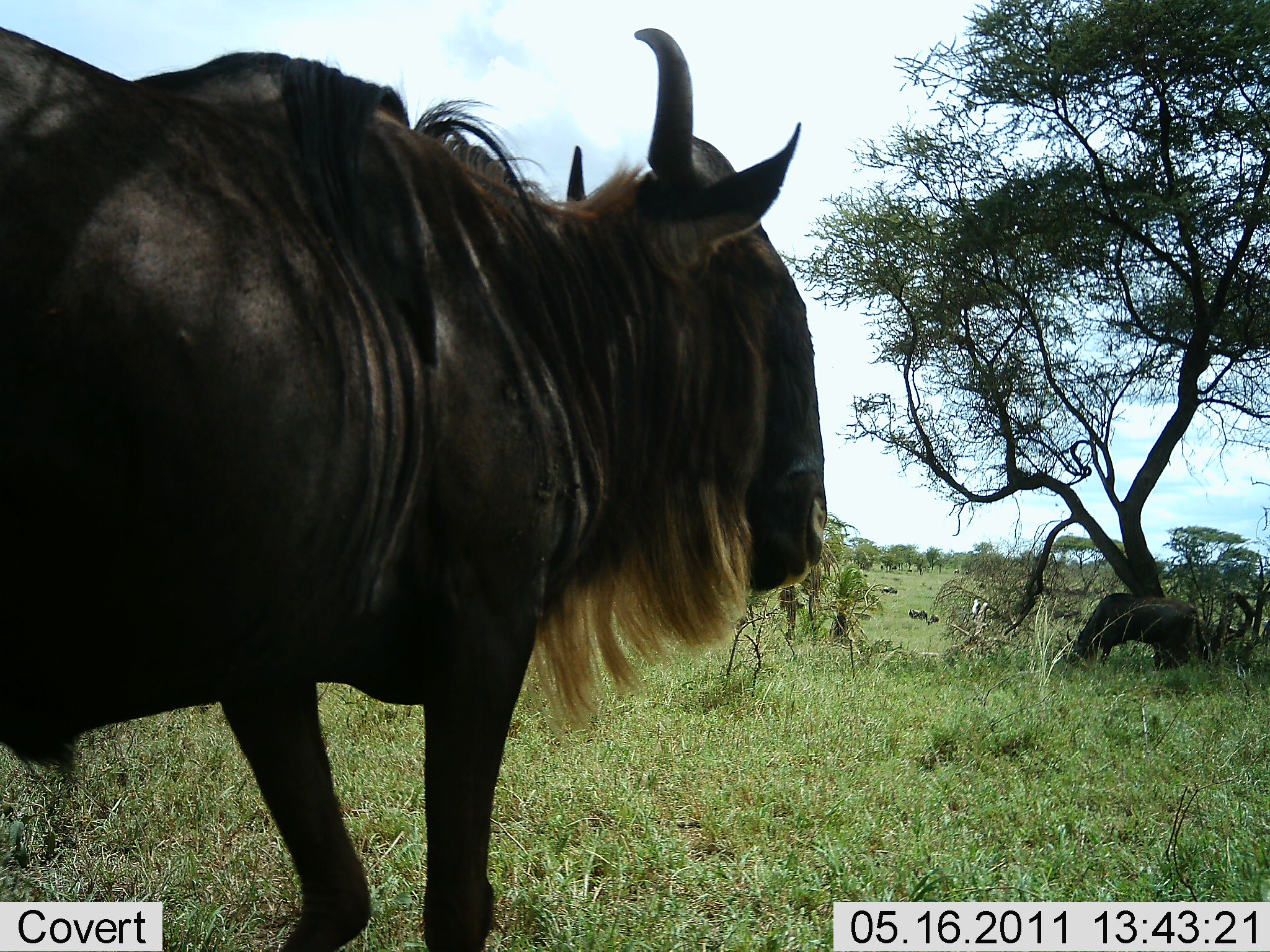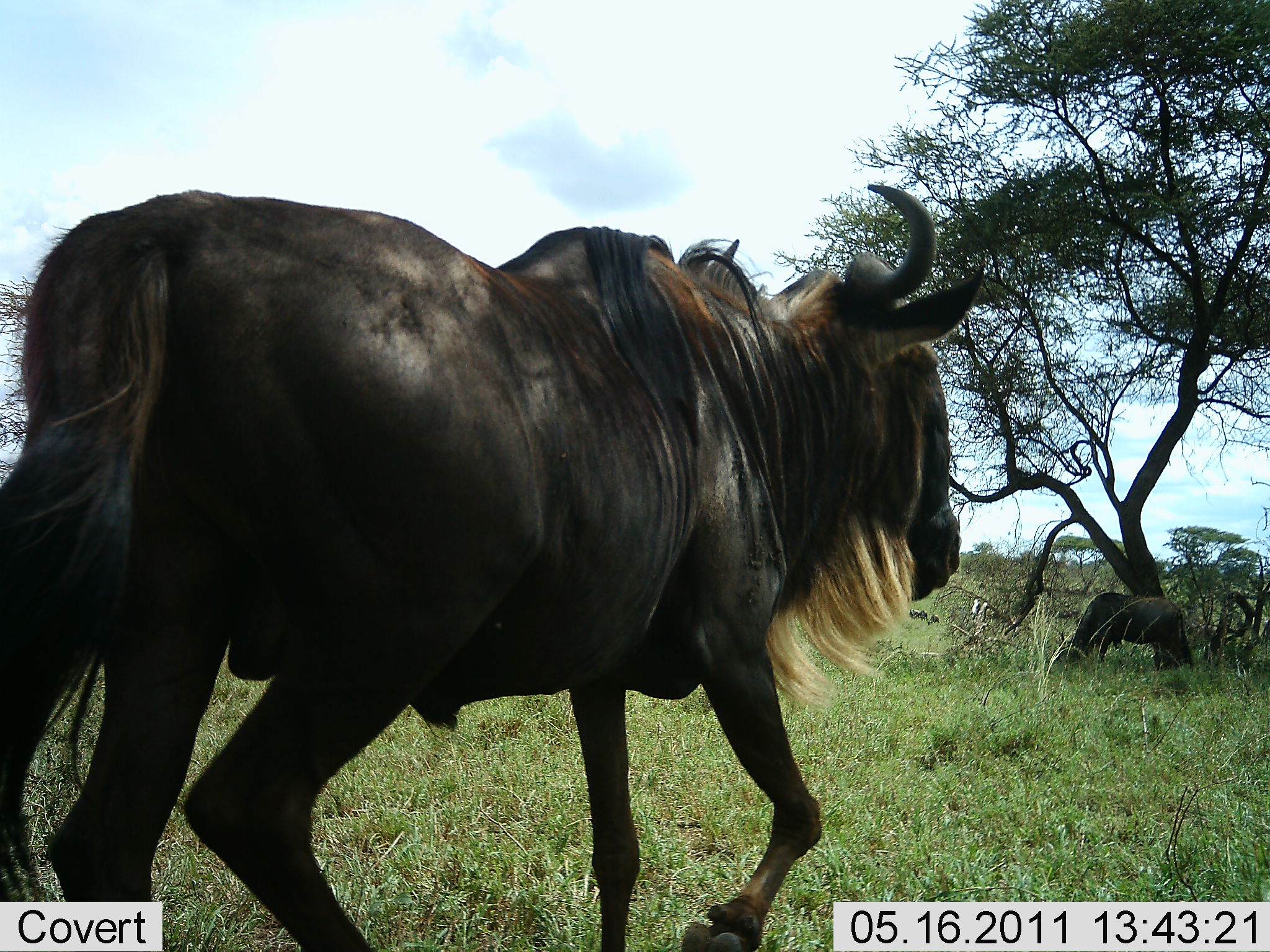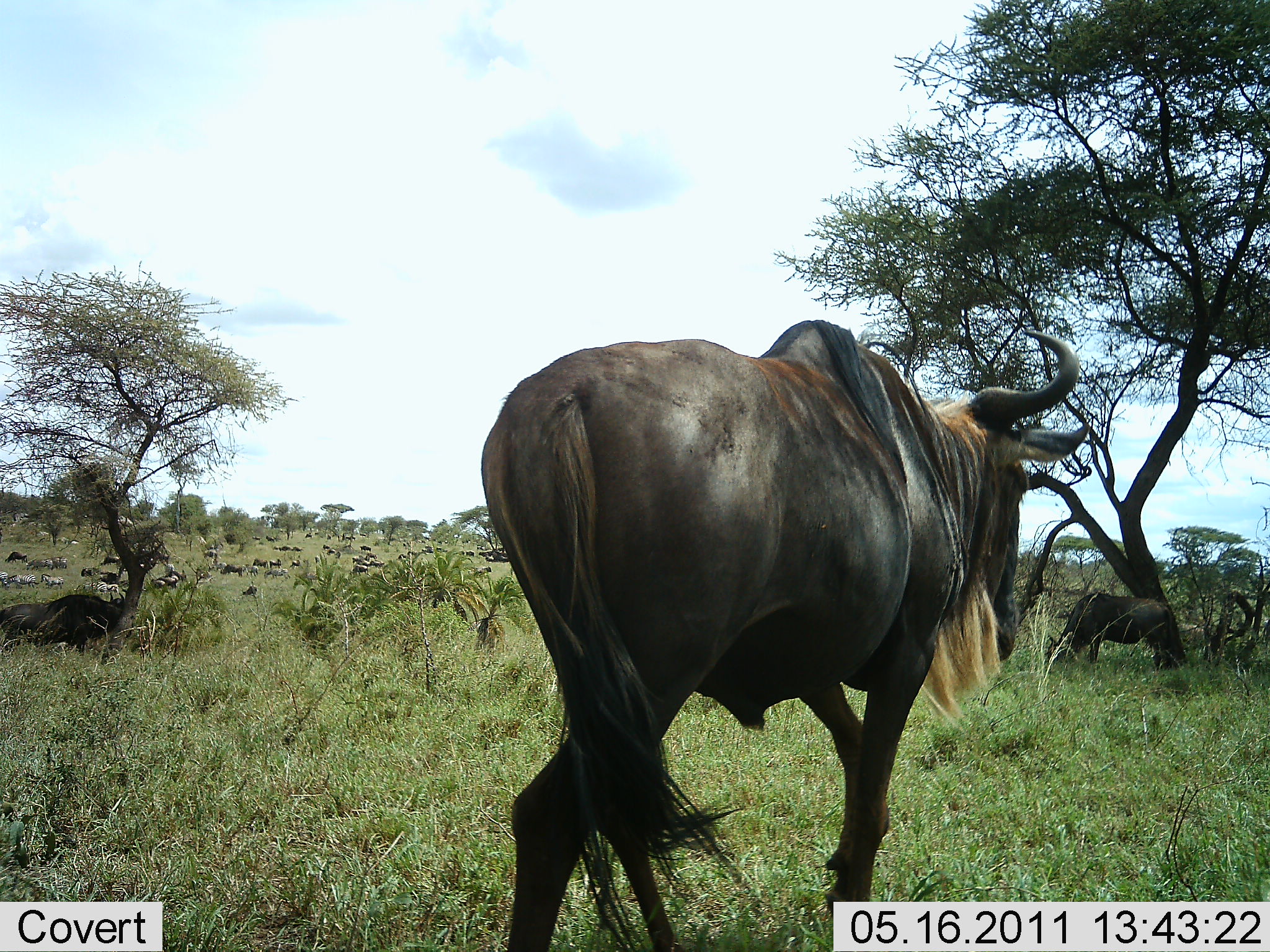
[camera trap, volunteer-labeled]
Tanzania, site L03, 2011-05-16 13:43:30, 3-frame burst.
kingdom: Animalia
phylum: Chordata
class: Mammalia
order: Artiodactyla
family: Bovidae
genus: Connochaetes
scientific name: Connochaetes taurinus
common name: blue wildebeest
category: wildebeest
Wildebeest (blue wildebeest) (Connochaetes taurinus), count 3. Behavior (volunteer vote fractions): standing 31%, resting 15%, moving 92%, interacting 0%. Young present (vote fraction): 0%. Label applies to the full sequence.